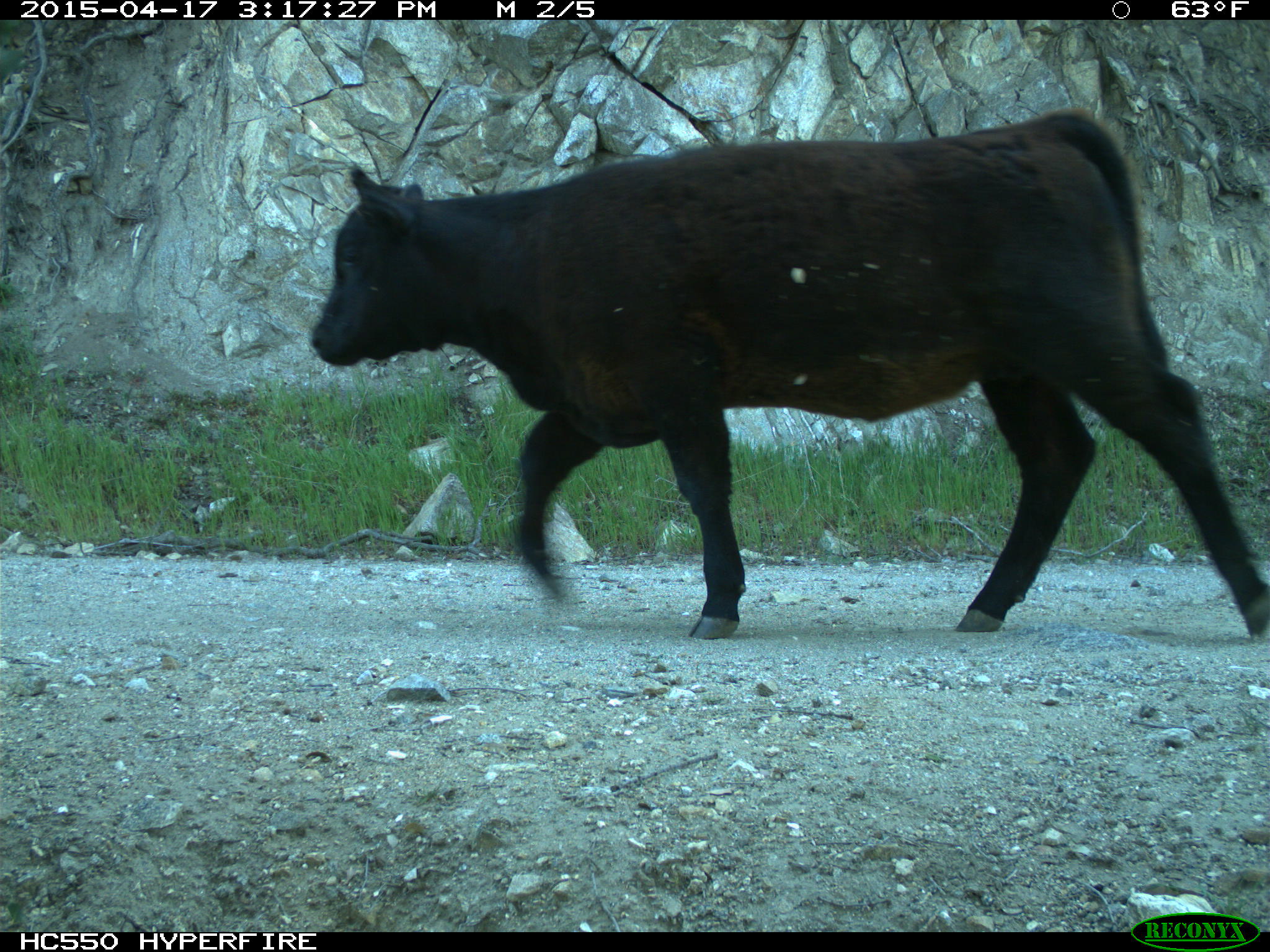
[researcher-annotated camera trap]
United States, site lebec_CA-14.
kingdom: Animalia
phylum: Chordata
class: Mammalia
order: Artiodactyla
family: Bovidae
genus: Bos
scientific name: Bos taurus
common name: domestic cow